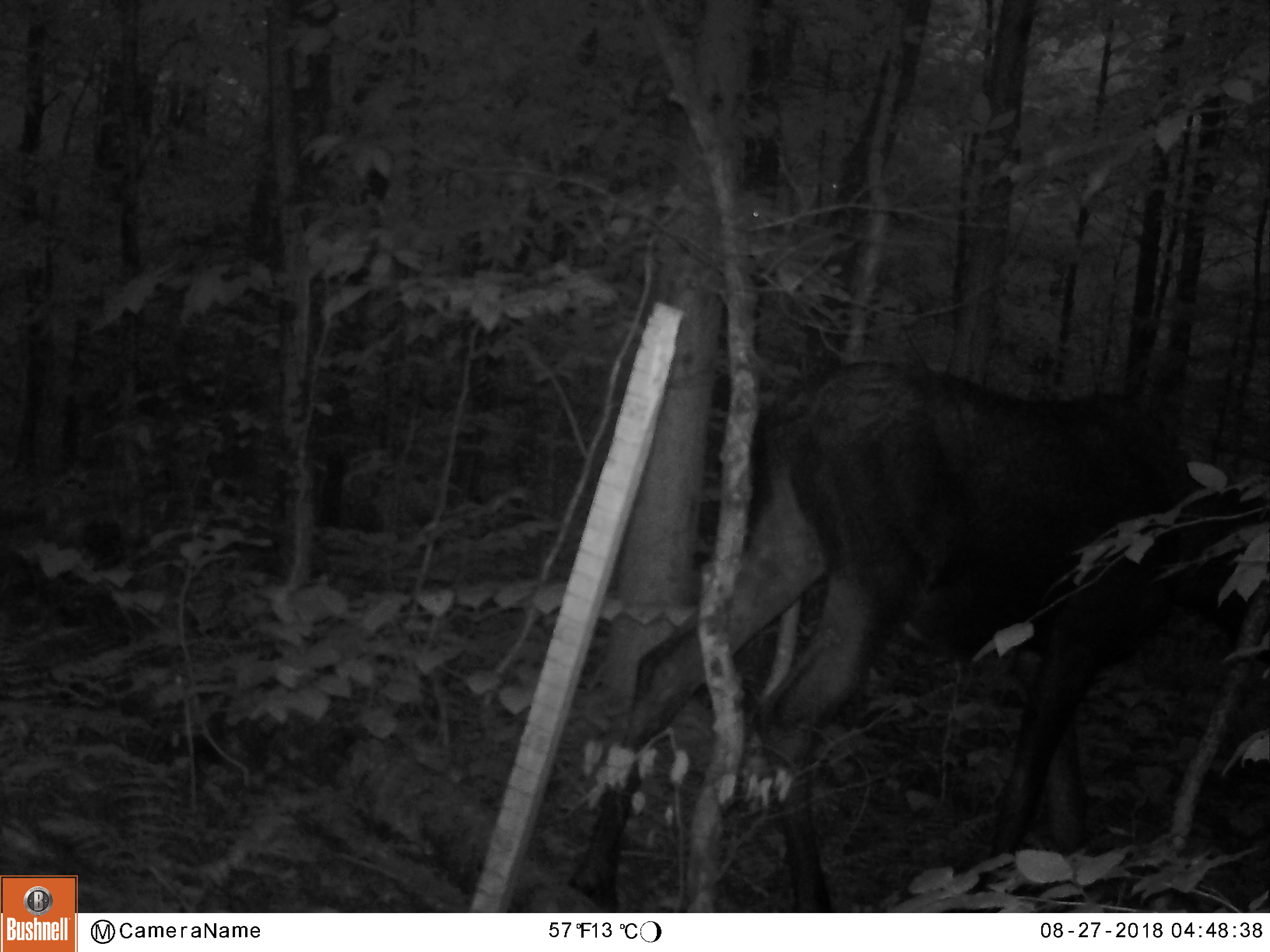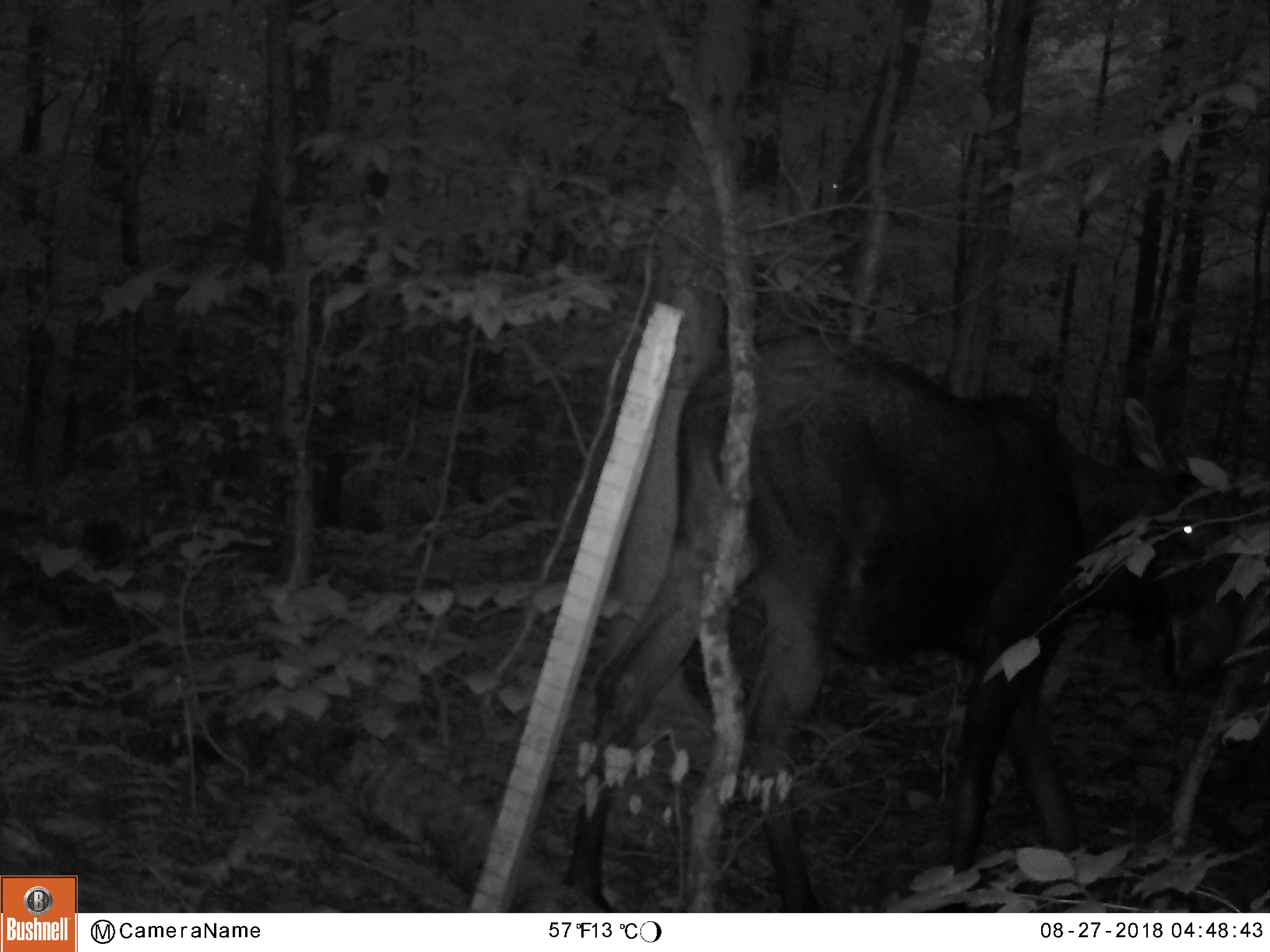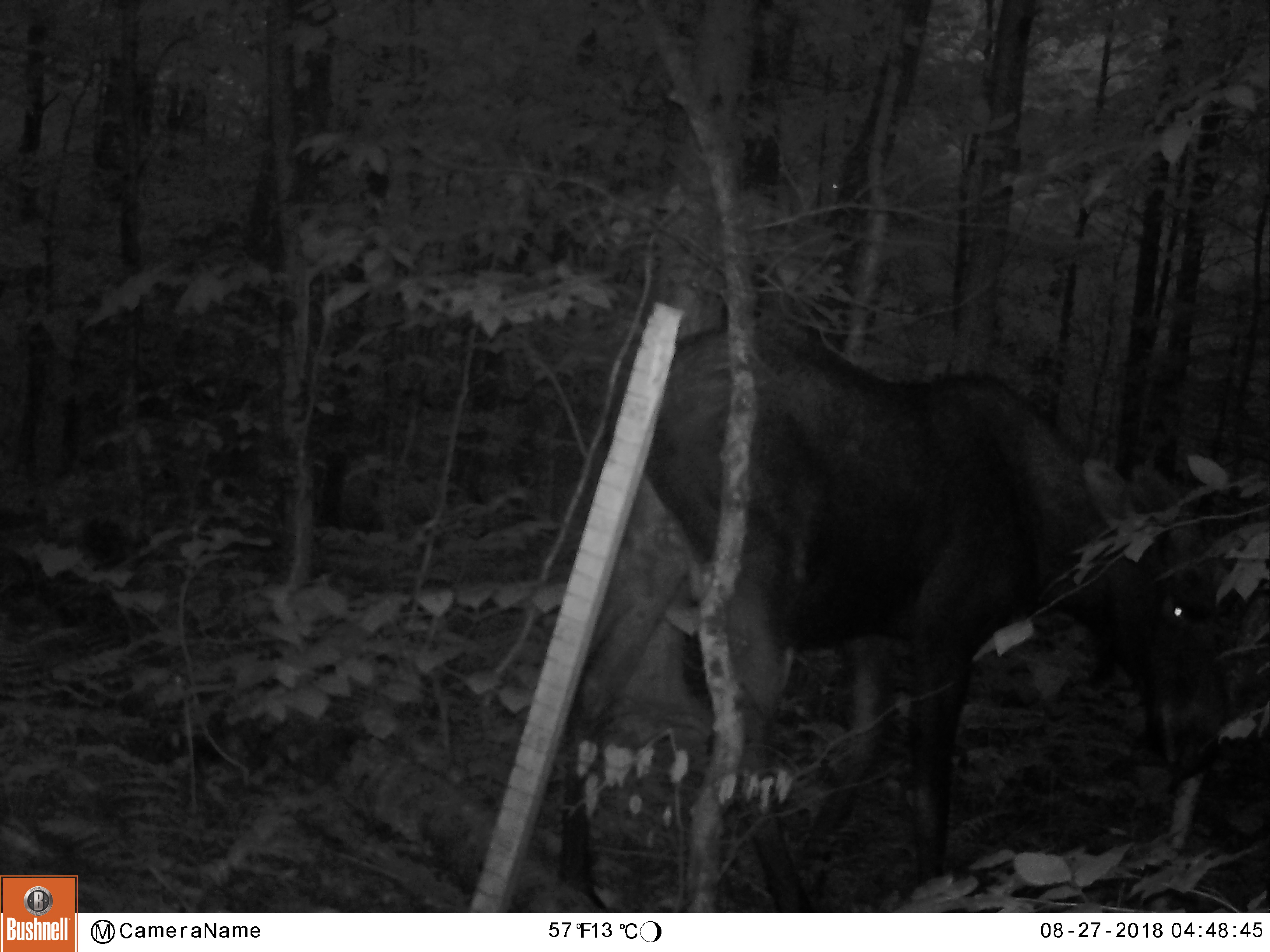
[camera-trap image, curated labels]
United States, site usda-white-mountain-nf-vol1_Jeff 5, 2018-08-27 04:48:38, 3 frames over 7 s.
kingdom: Animalia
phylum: Chordata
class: Mammalia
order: Artiodactyla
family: Cervidae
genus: Alces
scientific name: Alces alces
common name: moose